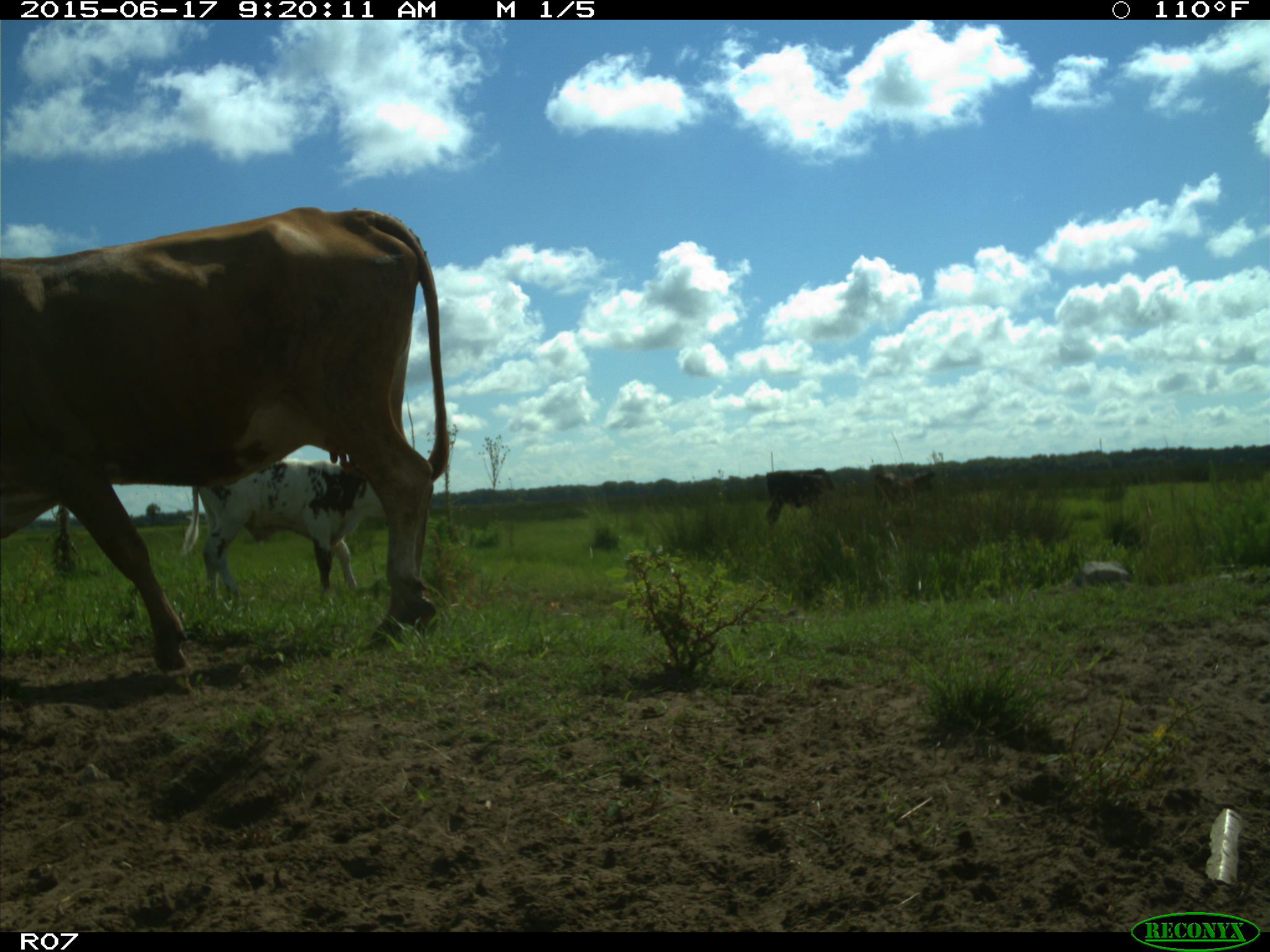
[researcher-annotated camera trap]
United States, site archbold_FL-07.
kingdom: Animalia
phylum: Chordata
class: Mammalia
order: Artiodactyla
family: Bovidae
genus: Bos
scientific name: Bos taurus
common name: domestic cow